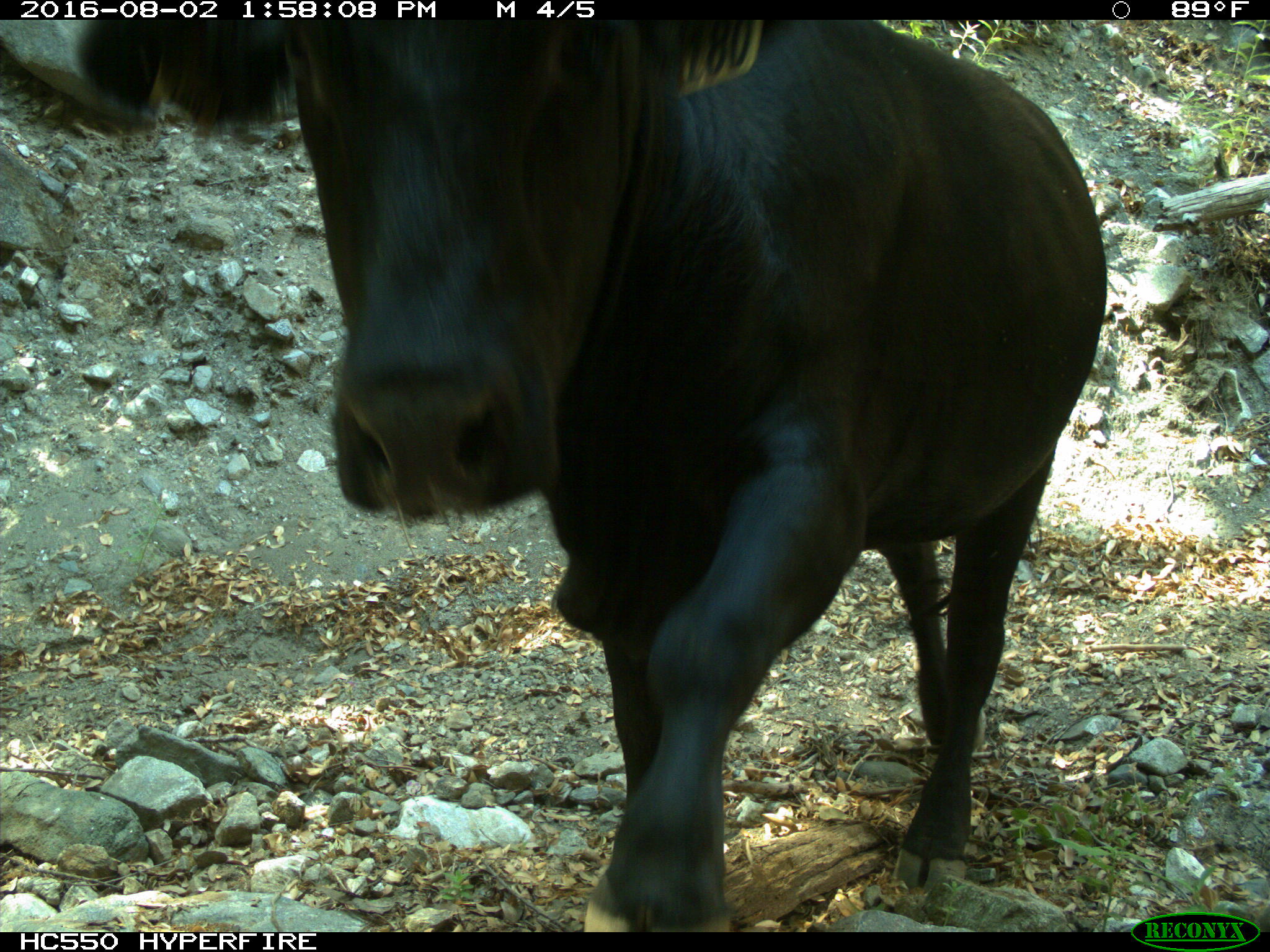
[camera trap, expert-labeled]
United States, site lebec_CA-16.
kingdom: Animalia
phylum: Chordata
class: Mammalia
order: Artiodactyla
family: Bovidae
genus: Bos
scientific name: Bos taurus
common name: domestic cow